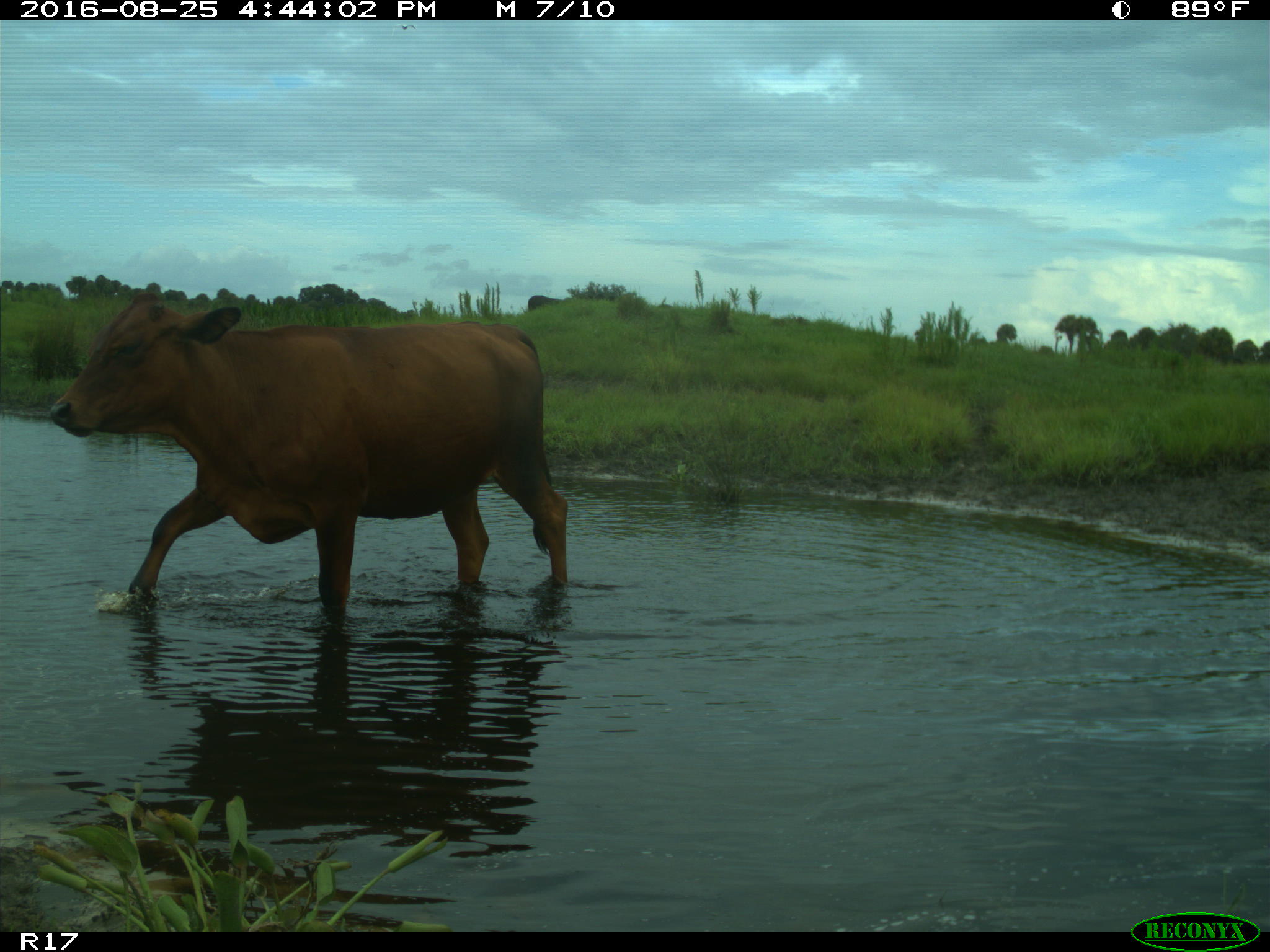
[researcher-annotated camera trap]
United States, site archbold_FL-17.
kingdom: Animalia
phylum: Chordata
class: Mammalia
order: Artiodactyla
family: Bovidae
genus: Bos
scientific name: Bos taurus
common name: domestic cow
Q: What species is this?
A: Bos taurus (domestic cow).